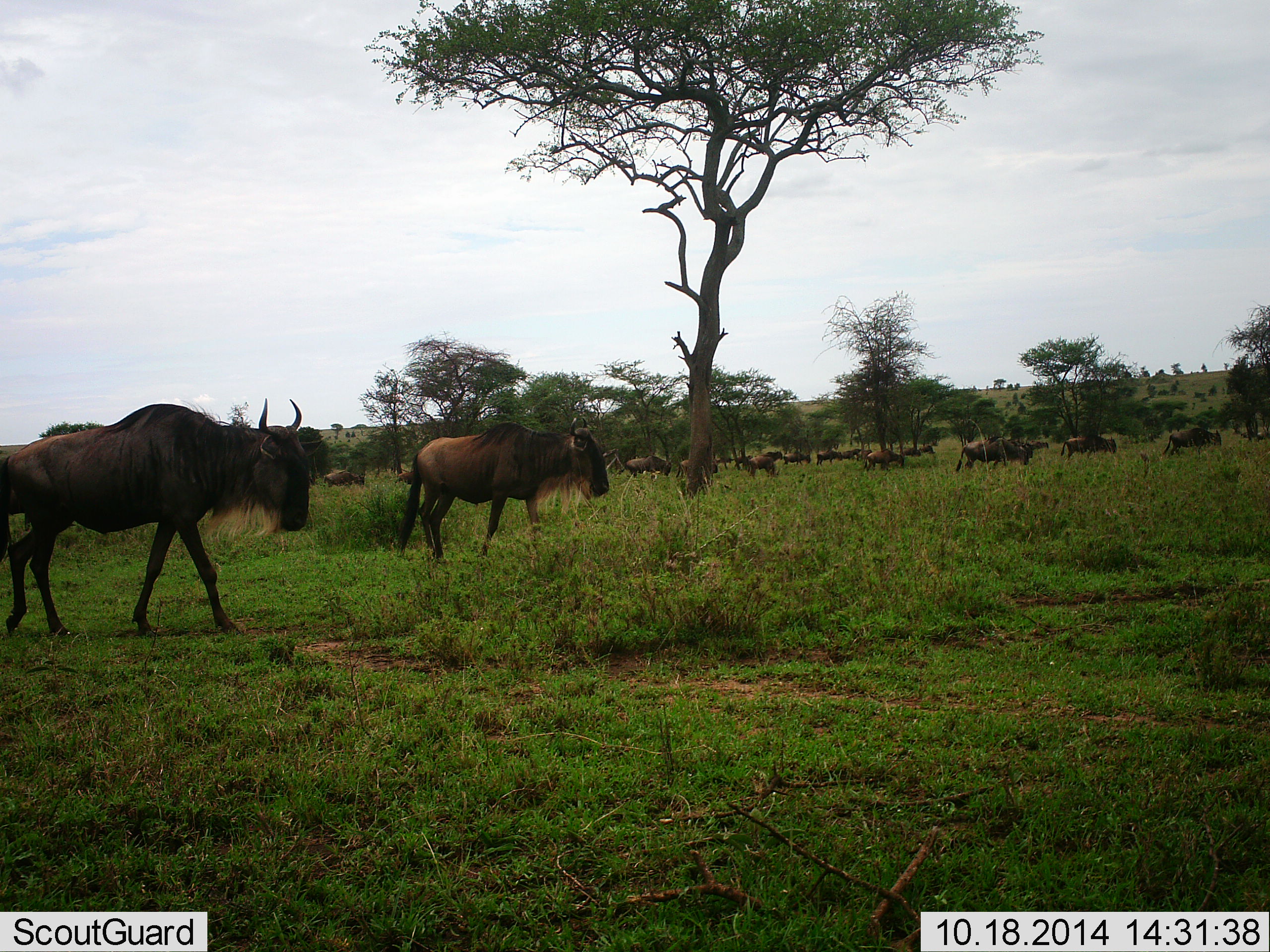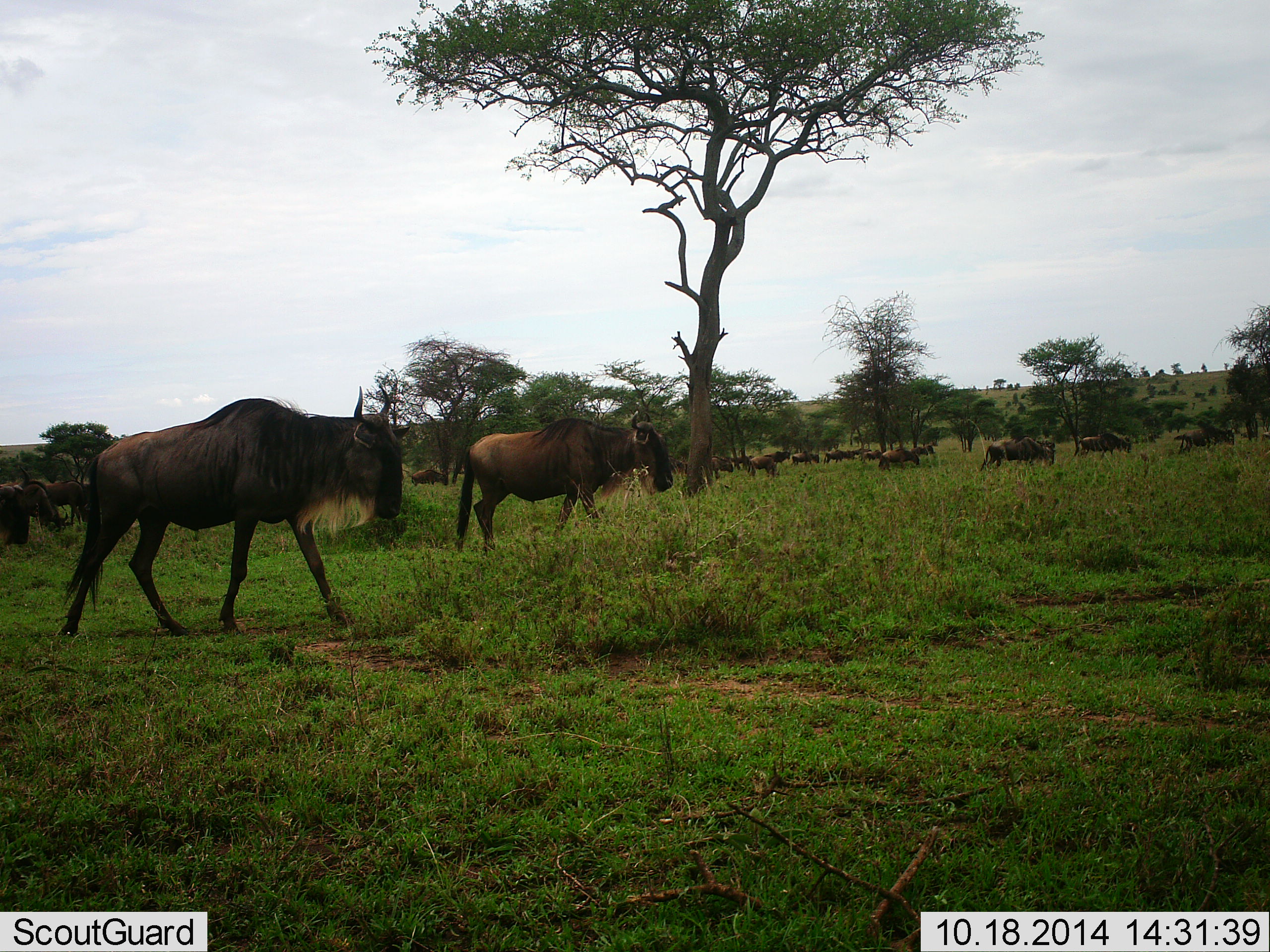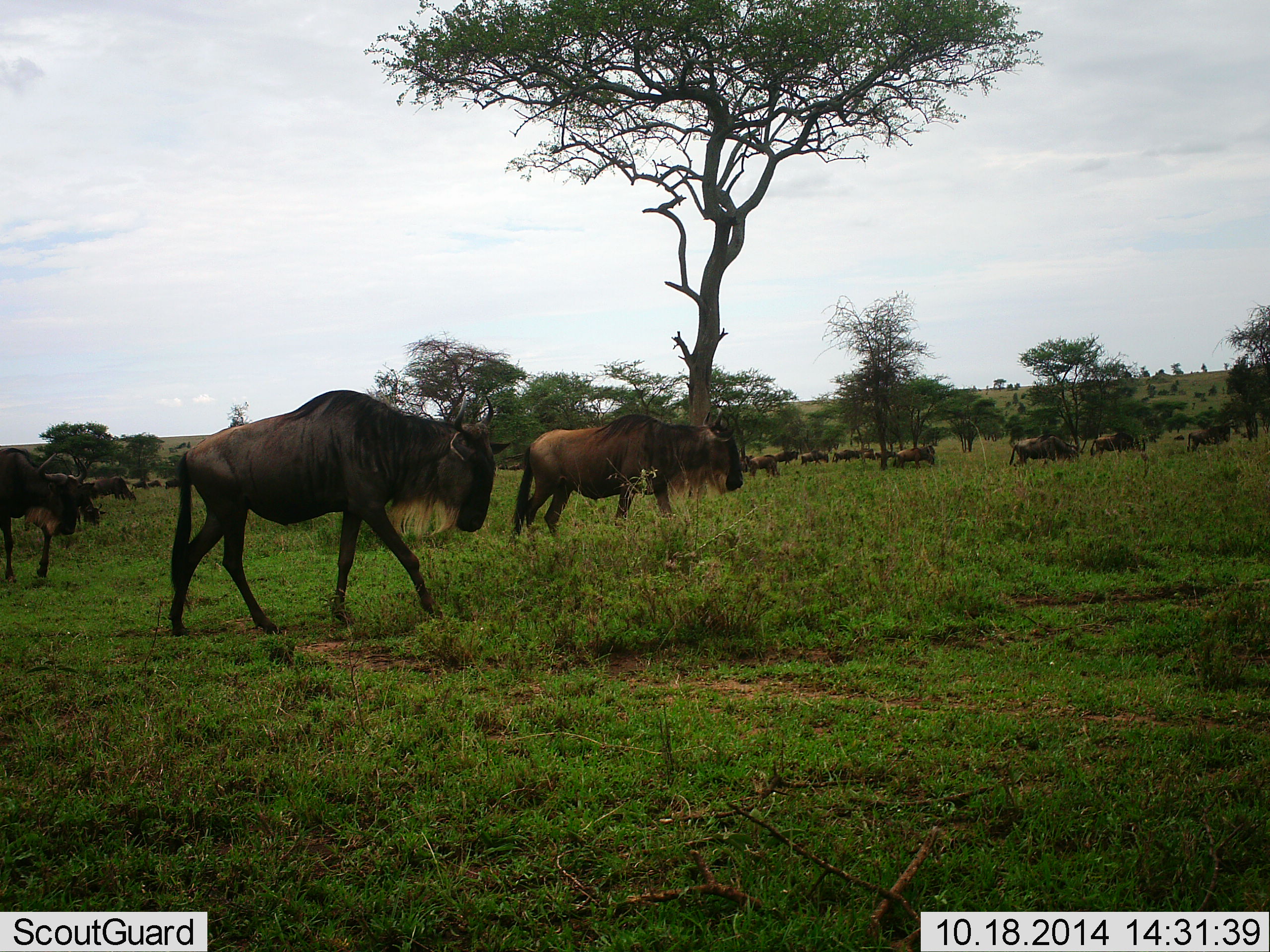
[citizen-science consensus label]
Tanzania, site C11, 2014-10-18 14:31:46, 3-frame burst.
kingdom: Animalia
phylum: Chordata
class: Mammalia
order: Artiodactyla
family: Bovidae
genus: Connochaetes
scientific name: Connochaetes taurinus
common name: blue wildebeest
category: wildebeest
Wildebeest (blue wildebeest) (Connochaetes taurinus), count 11-50. Behavior (volunteer vote fractions): standing 10%, resting 0%, moving 100%, interacting 0%. Young present (vote fraction): 0%. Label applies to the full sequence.